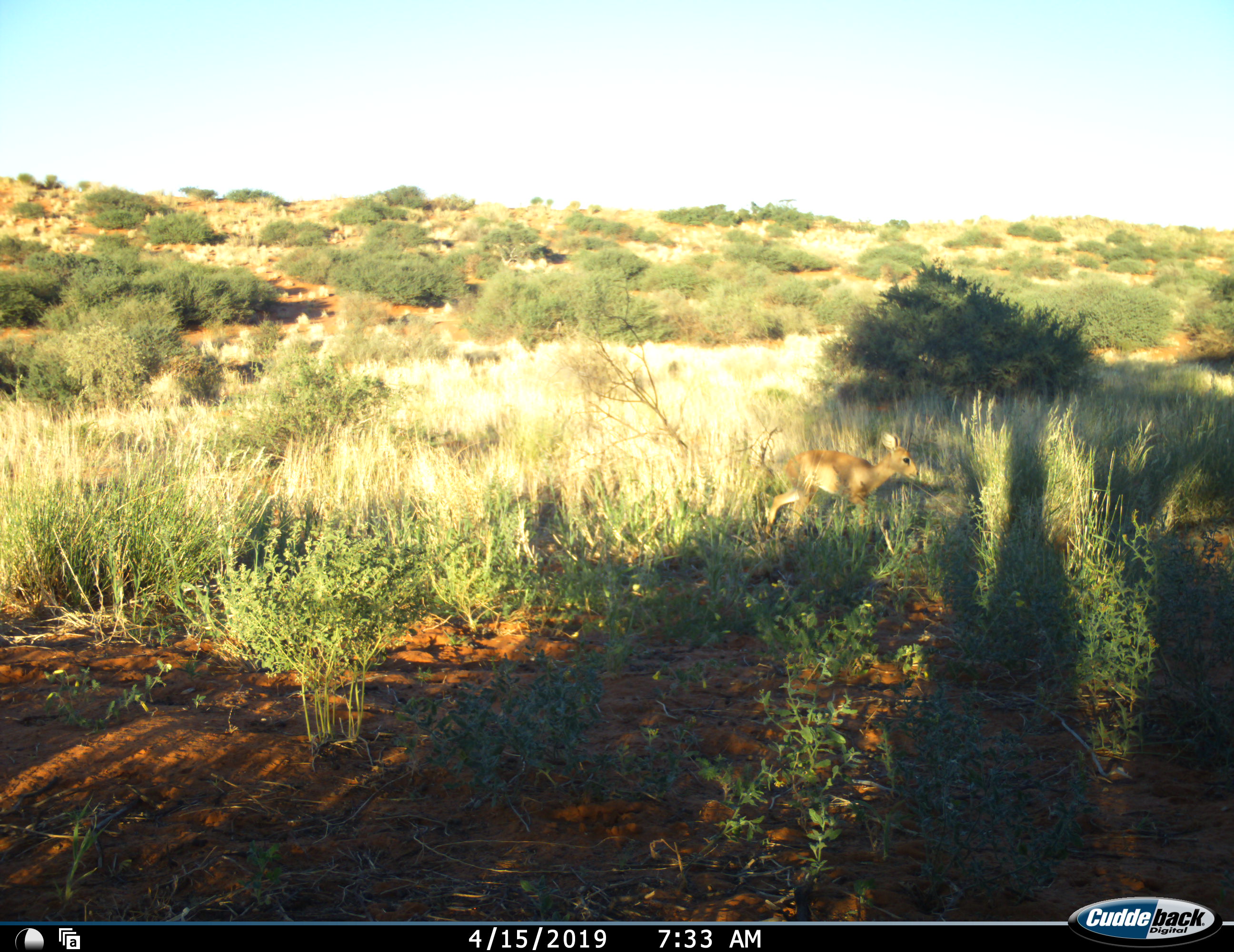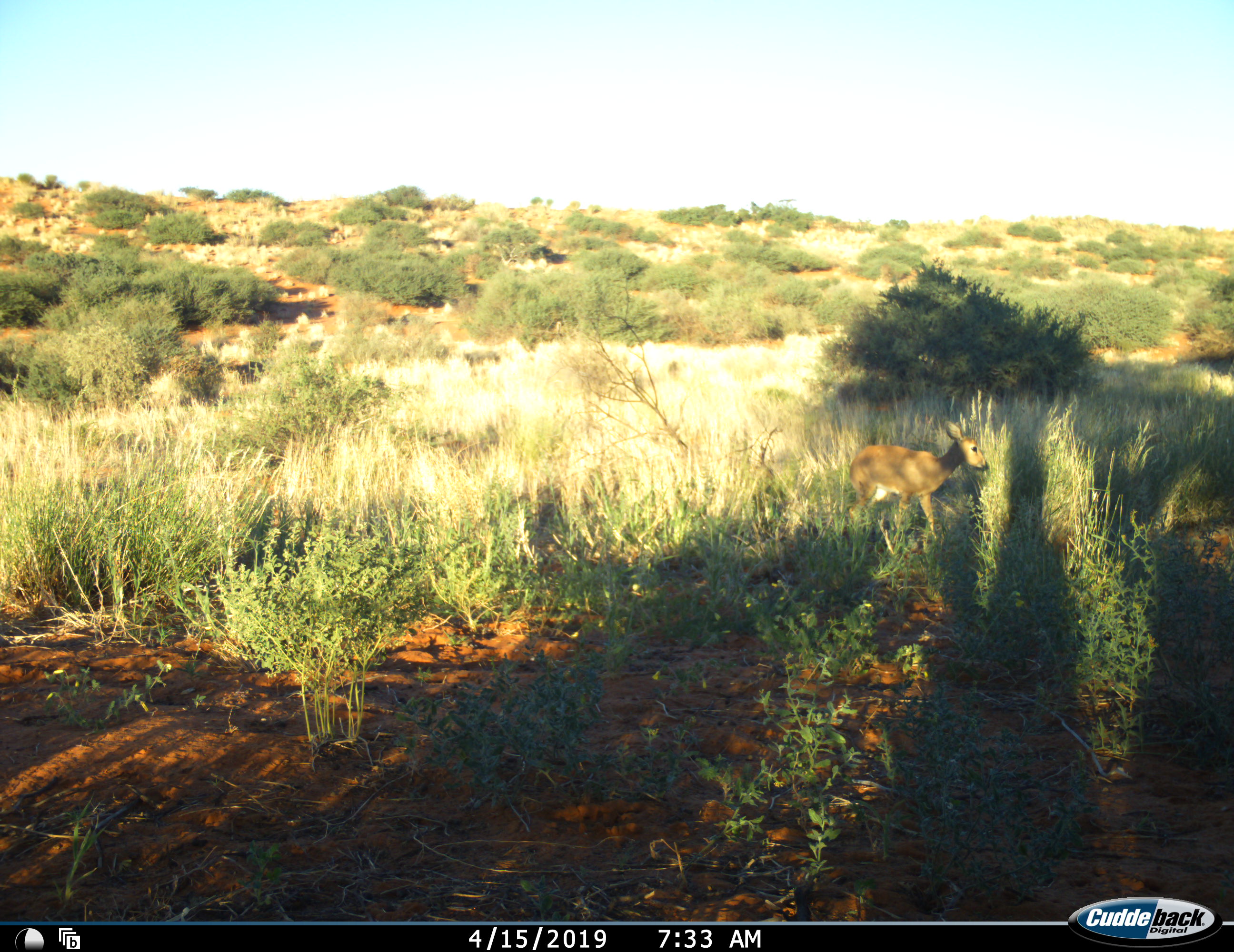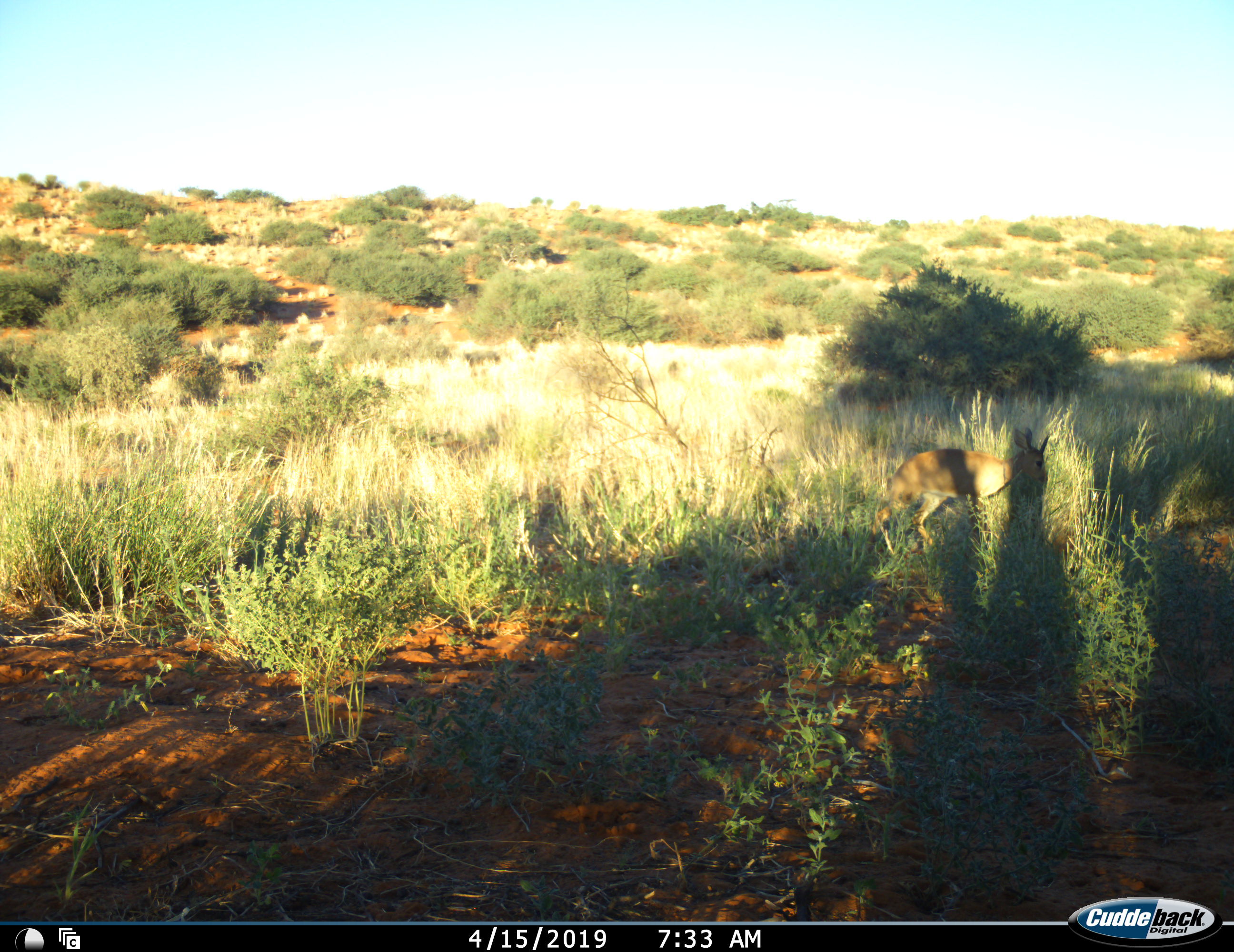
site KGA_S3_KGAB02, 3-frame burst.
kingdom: Animalia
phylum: Chordata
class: Mammalia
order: Artiodactyla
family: Bovidae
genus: Raphicerus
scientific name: Raphicerus campestris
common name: steenbok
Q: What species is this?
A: Steenbok (Raphicerus campestris).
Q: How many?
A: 1.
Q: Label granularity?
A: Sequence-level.